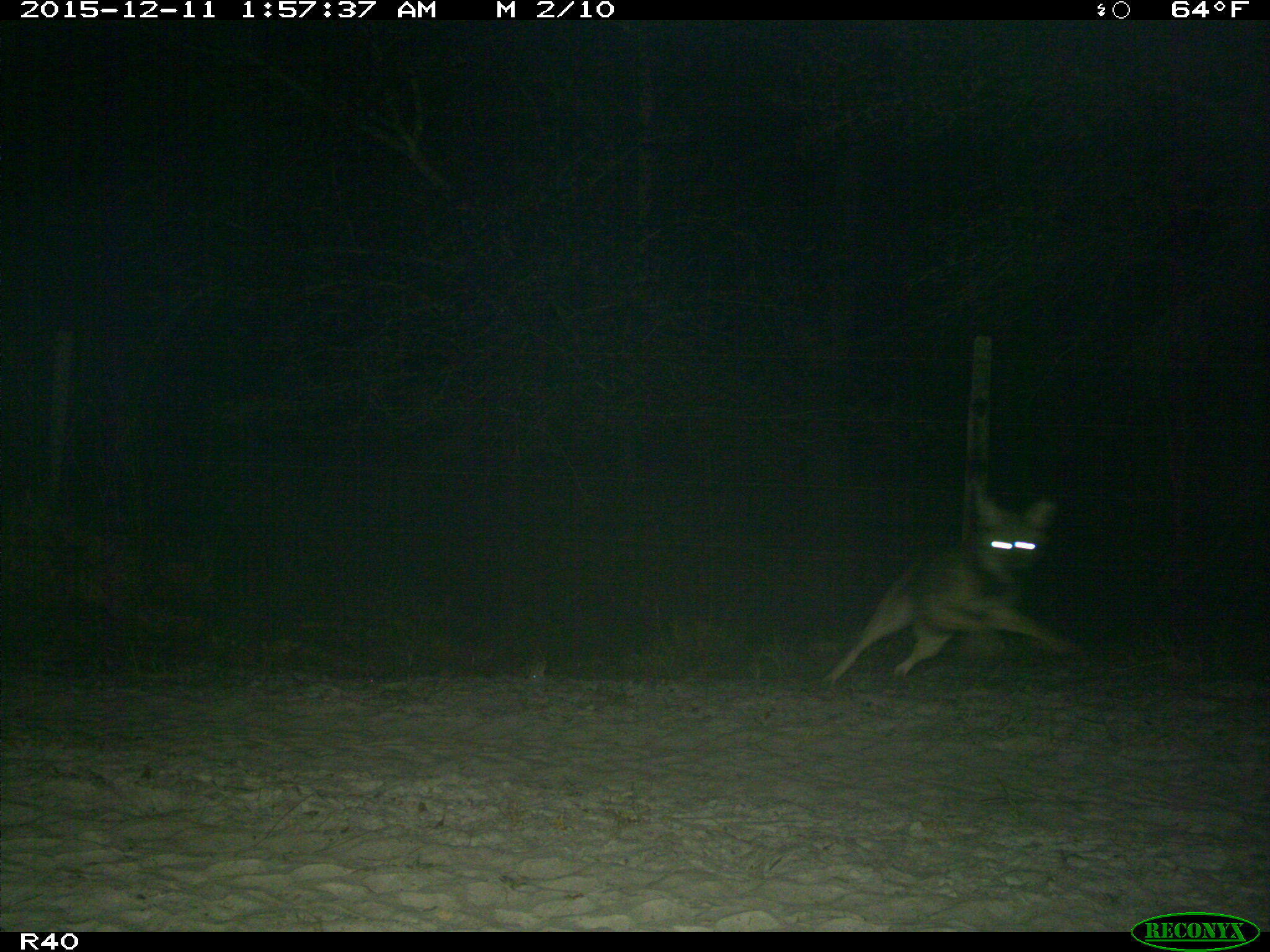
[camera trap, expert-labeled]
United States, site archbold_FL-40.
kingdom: Animalia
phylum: Chordata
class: Mammalia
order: Carnivora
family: Canidae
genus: Canis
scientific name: Canis latrans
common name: coyote